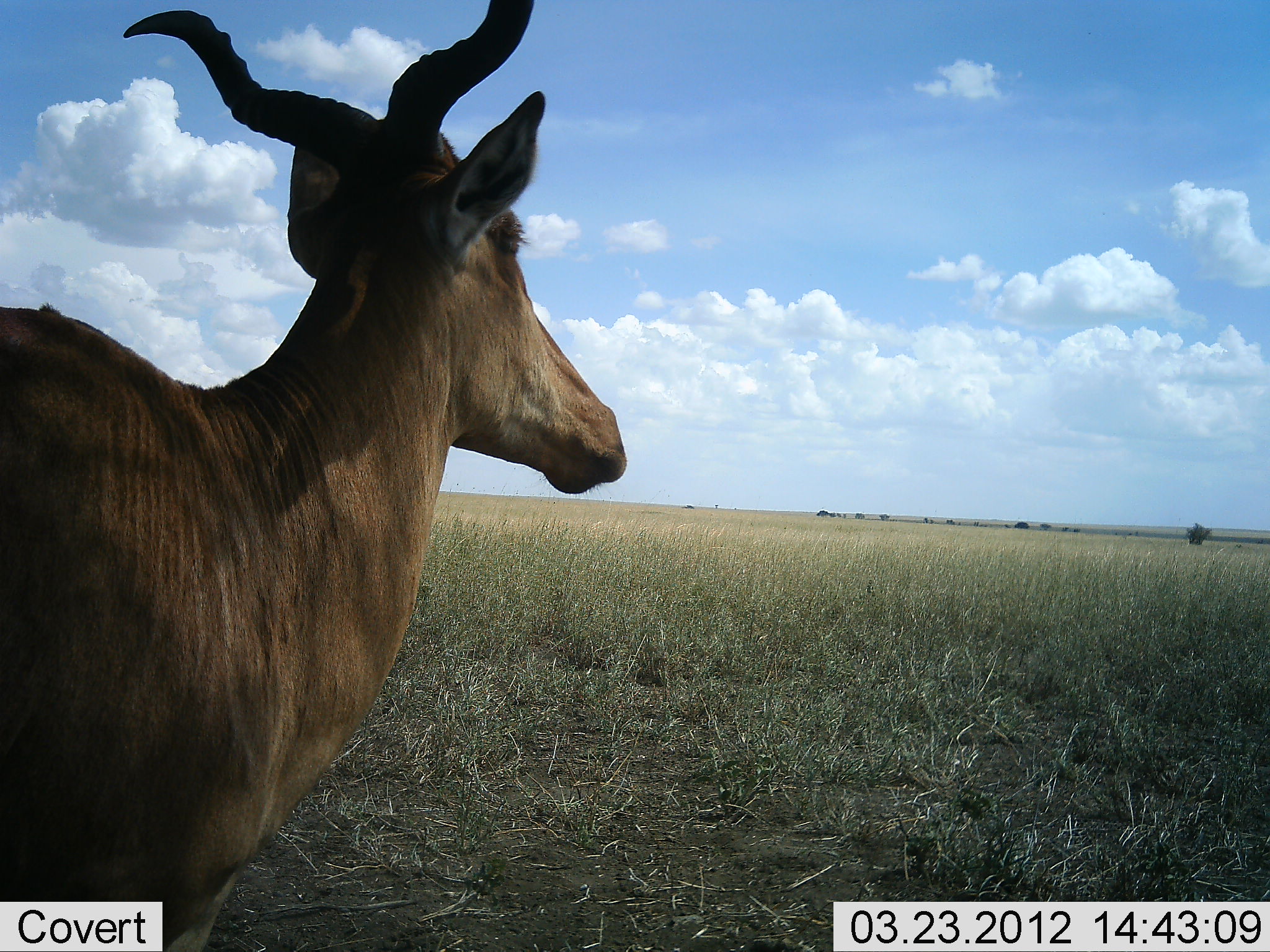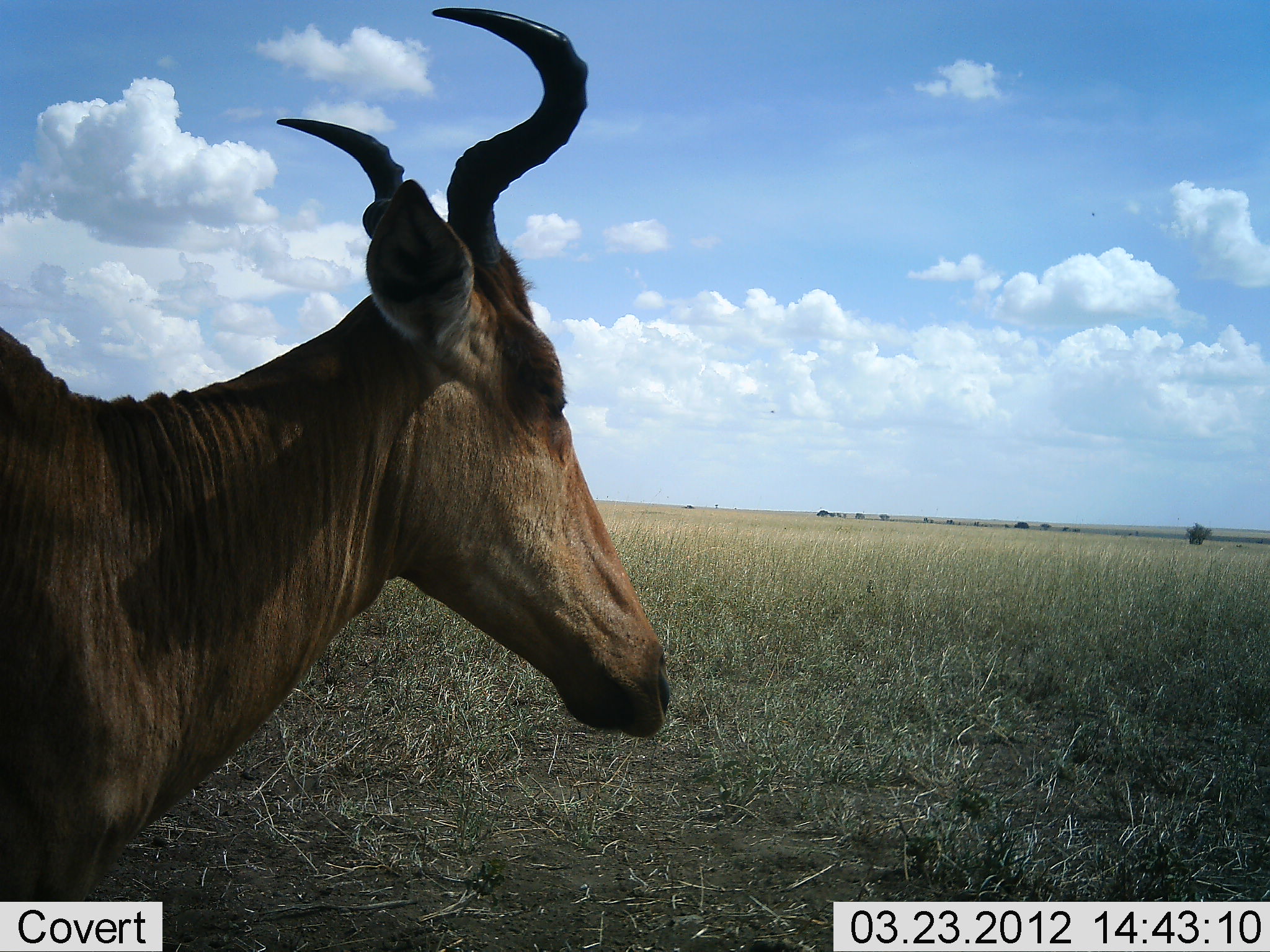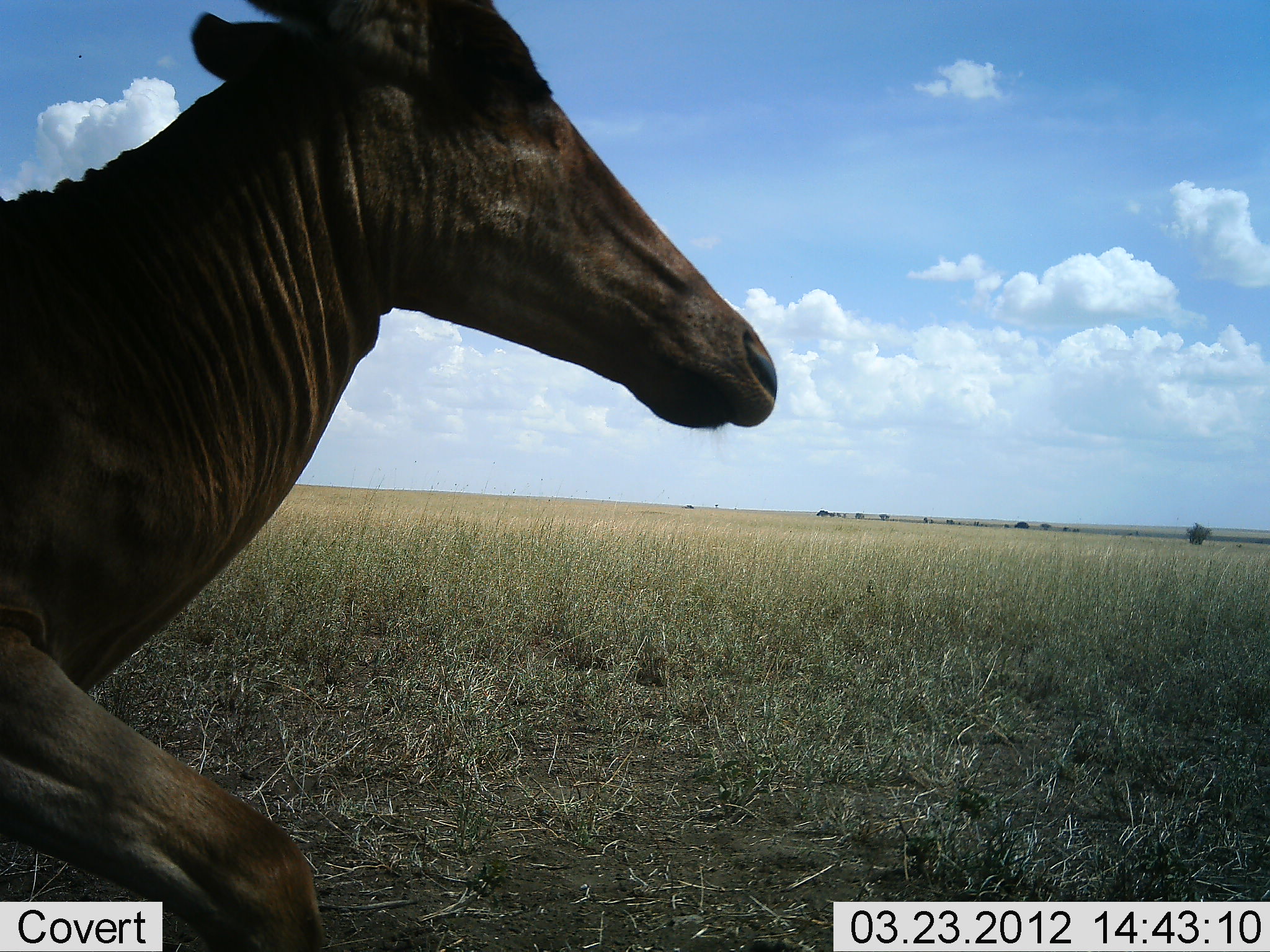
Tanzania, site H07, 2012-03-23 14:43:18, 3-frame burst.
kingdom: Animalia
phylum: Chordata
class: Mammalia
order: Artiodactyla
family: Bovidae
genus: Alcelaphus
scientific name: Alcelaphus buselaphus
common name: hartebeest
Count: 1.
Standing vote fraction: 53%.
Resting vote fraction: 5%.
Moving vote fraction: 37%.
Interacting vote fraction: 5%.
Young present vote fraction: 0%.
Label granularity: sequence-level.